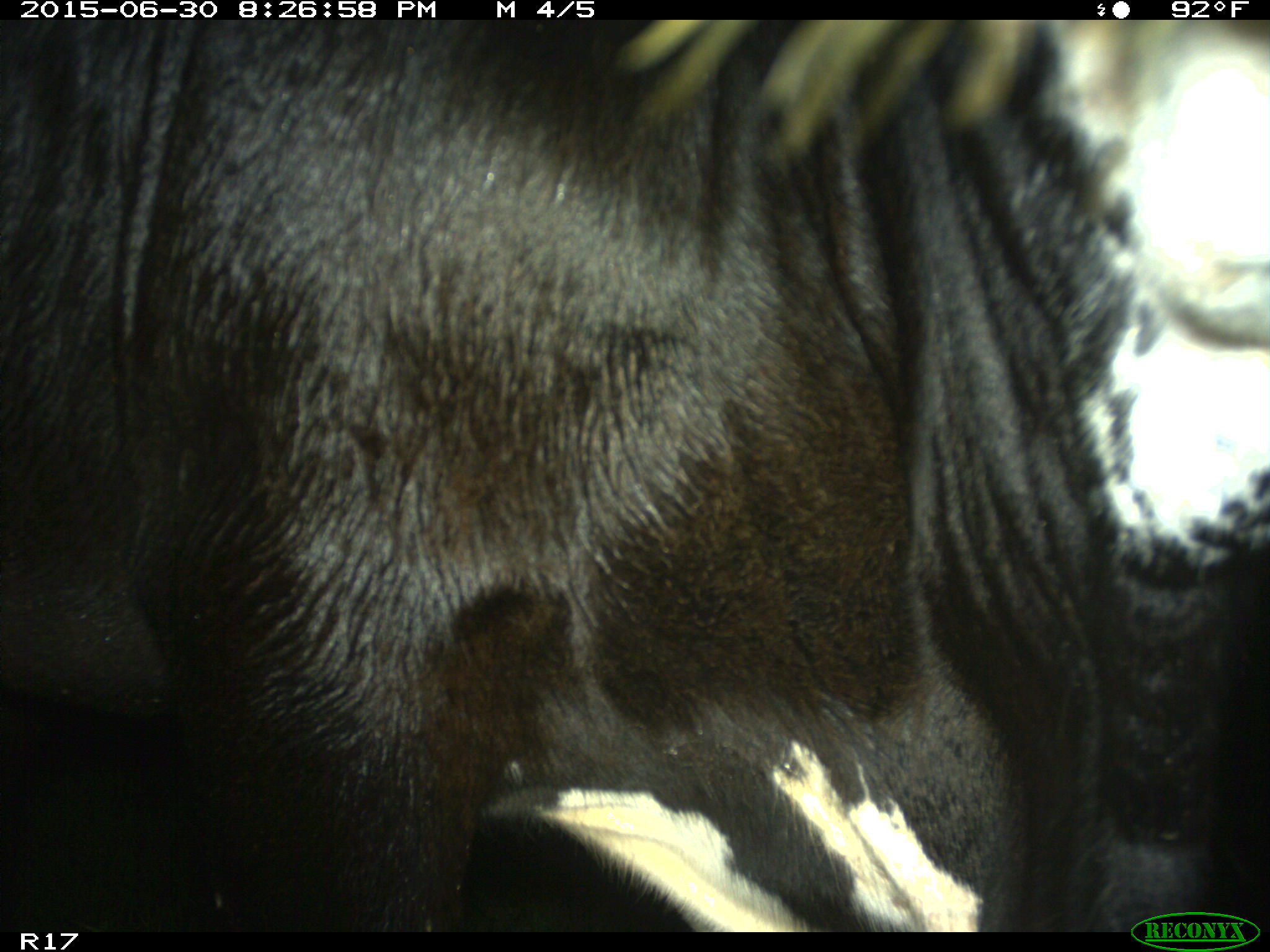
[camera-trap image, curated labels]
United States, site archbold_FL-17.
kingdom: Animalia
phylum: Chordata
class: Mammalia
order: Artiodactyla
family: Bovidae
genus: Bos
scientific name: Bos taurus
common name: domestic cow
Bos taurus (domestic cow).